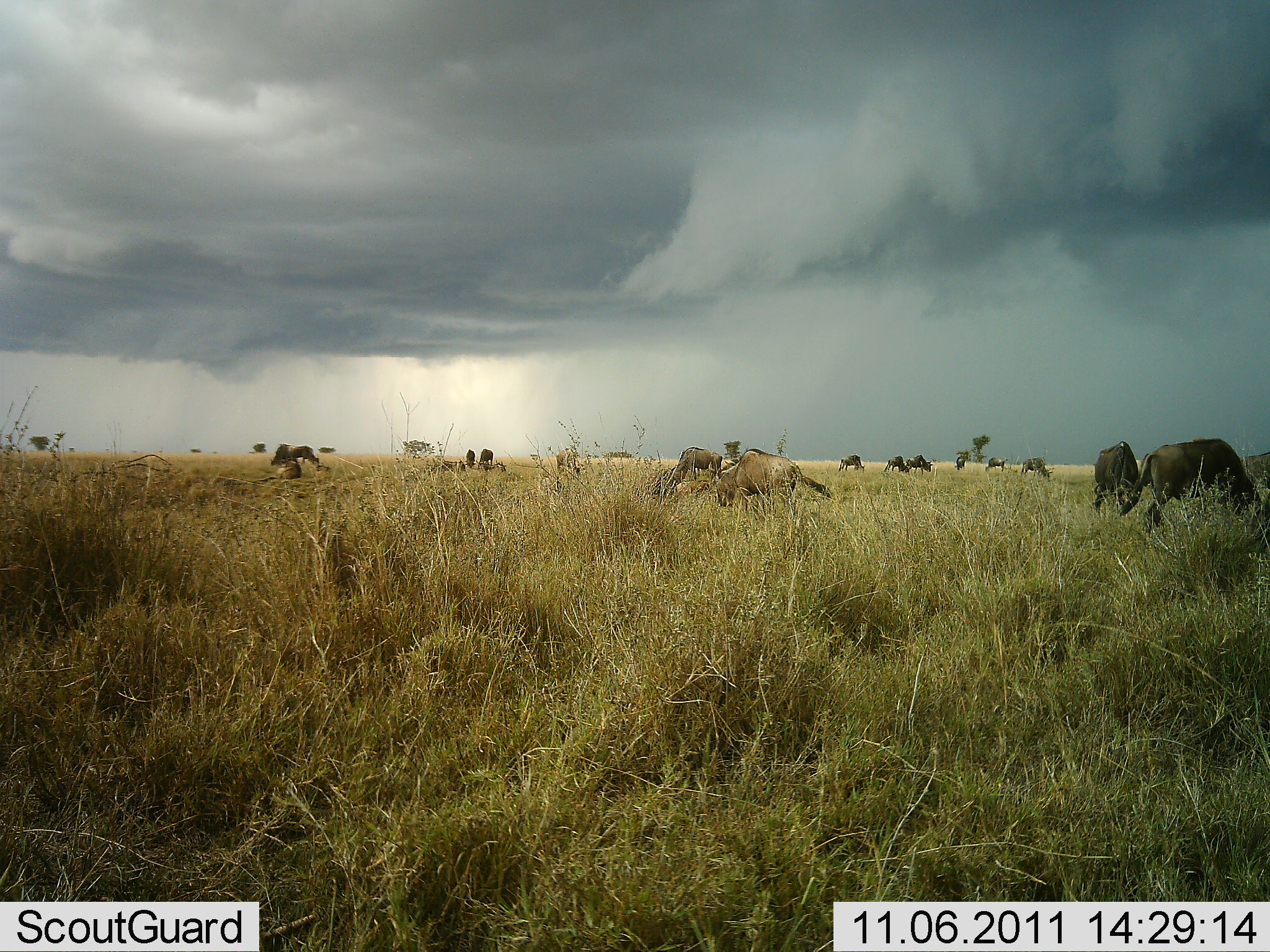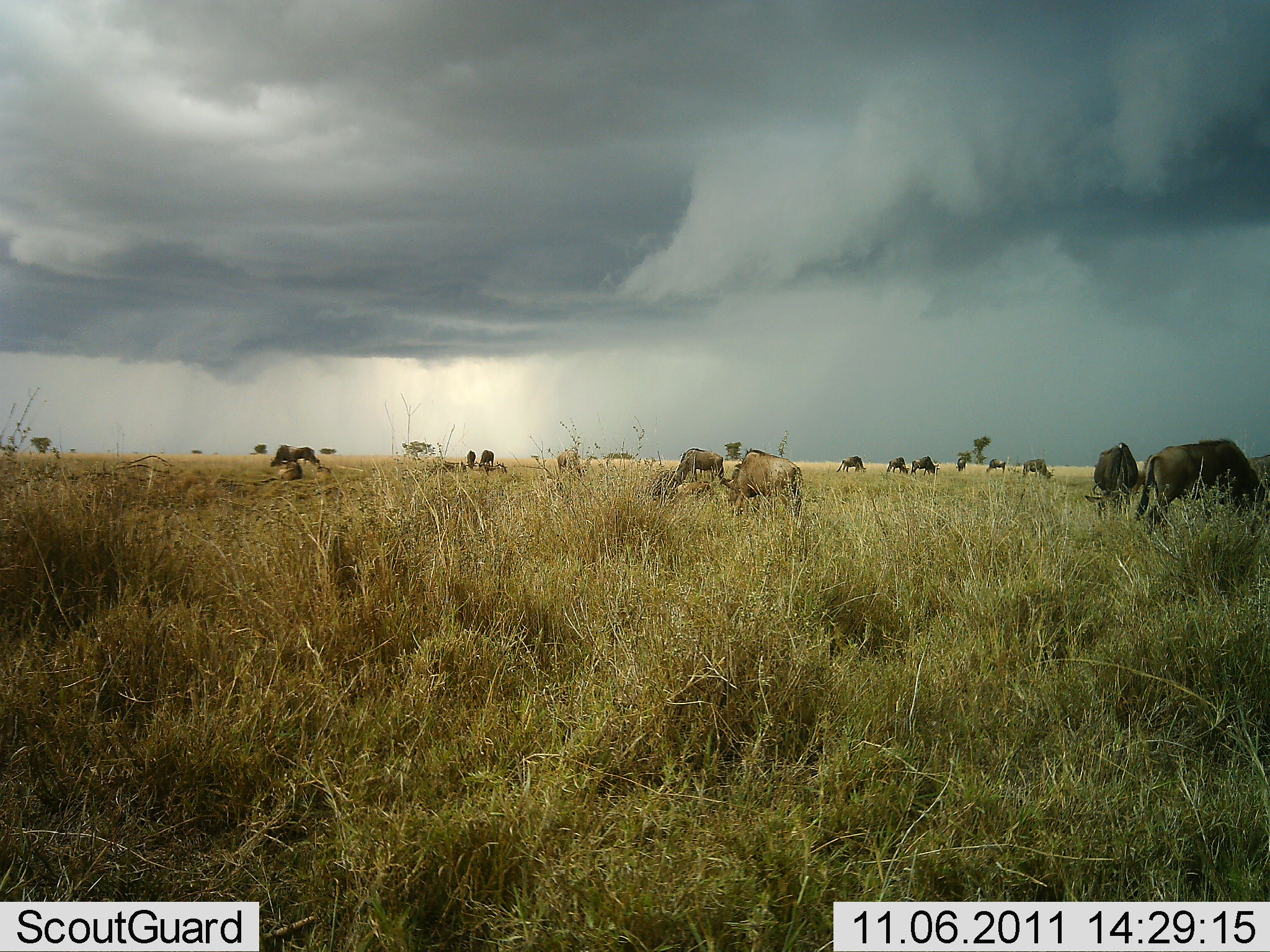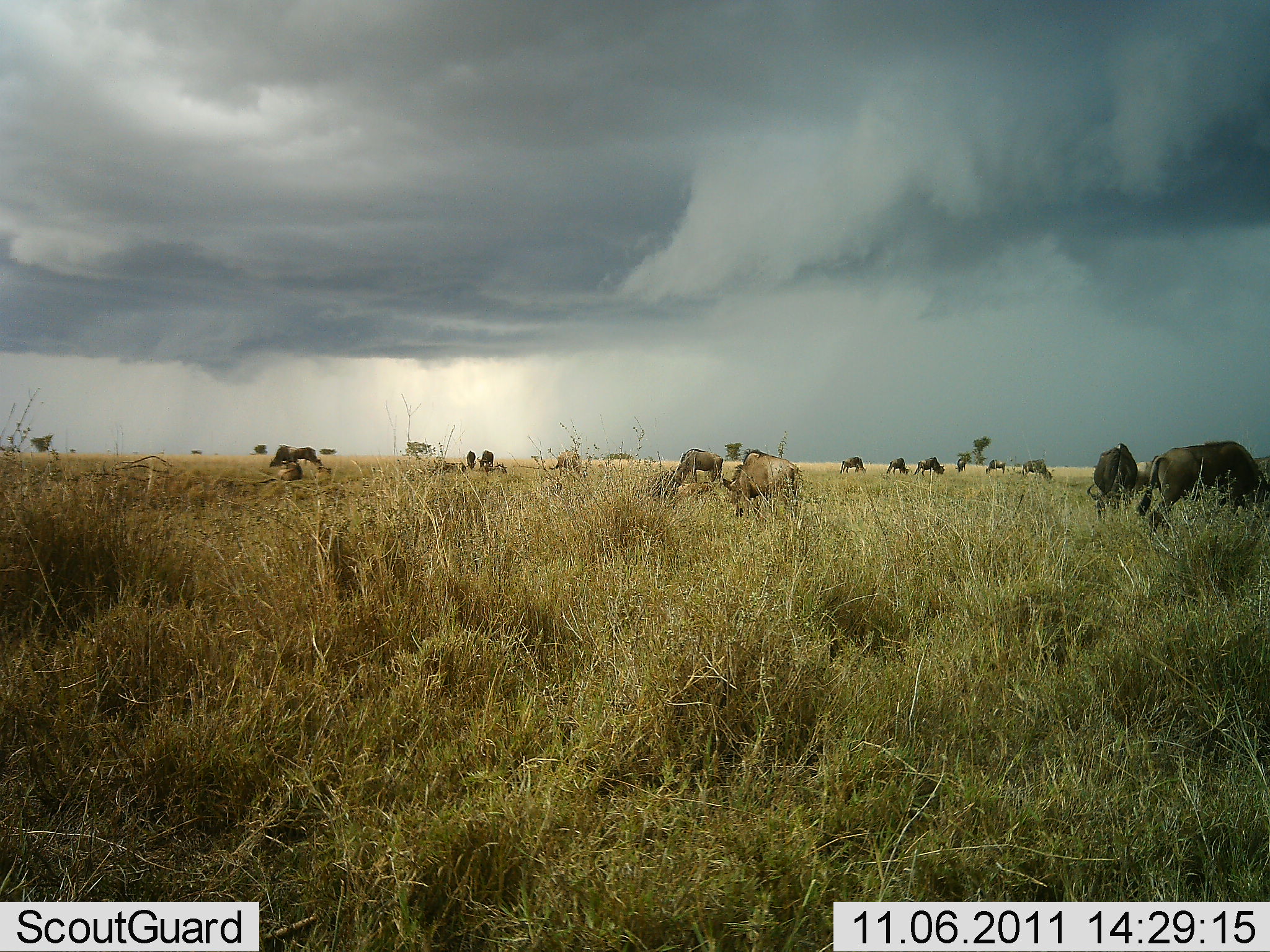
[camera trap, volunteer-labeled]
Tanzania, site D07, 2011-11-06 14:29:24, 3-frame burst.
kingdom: Animalia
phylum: Chordata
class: Mammalia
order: Artiodactyla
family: Bovidae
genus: Connochaetes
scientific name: Connochaetes taurinus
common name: blue wildebeest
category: wildebeest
Wildebeest (blue wildebeest) (Connochaetes taurinus), count 11-50. Behavior (volunteer vote fractions): standing 47%, resting 0%, moving 20%, interacting 0%. Young present (vote fraction): 0%. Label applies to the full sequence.